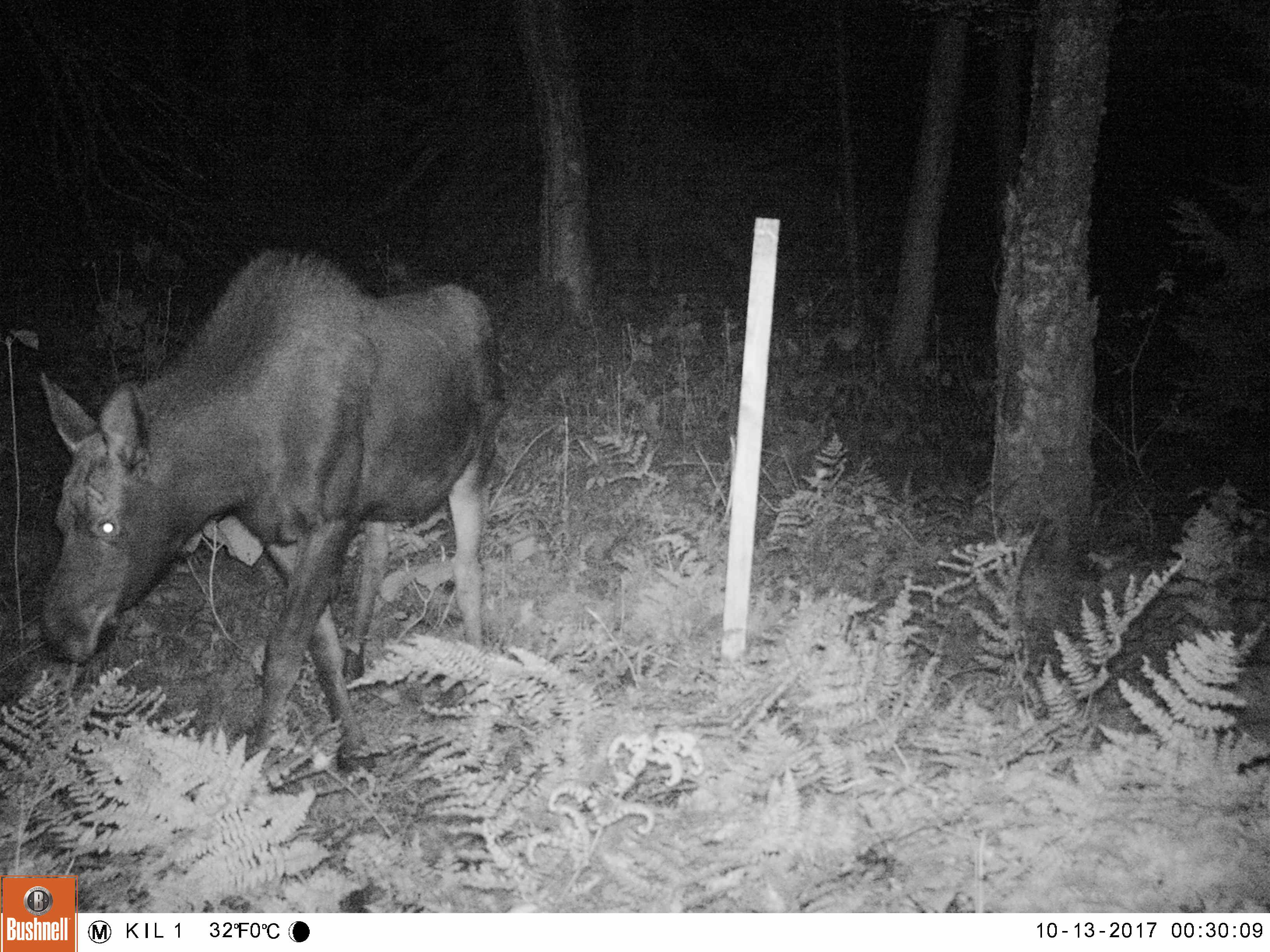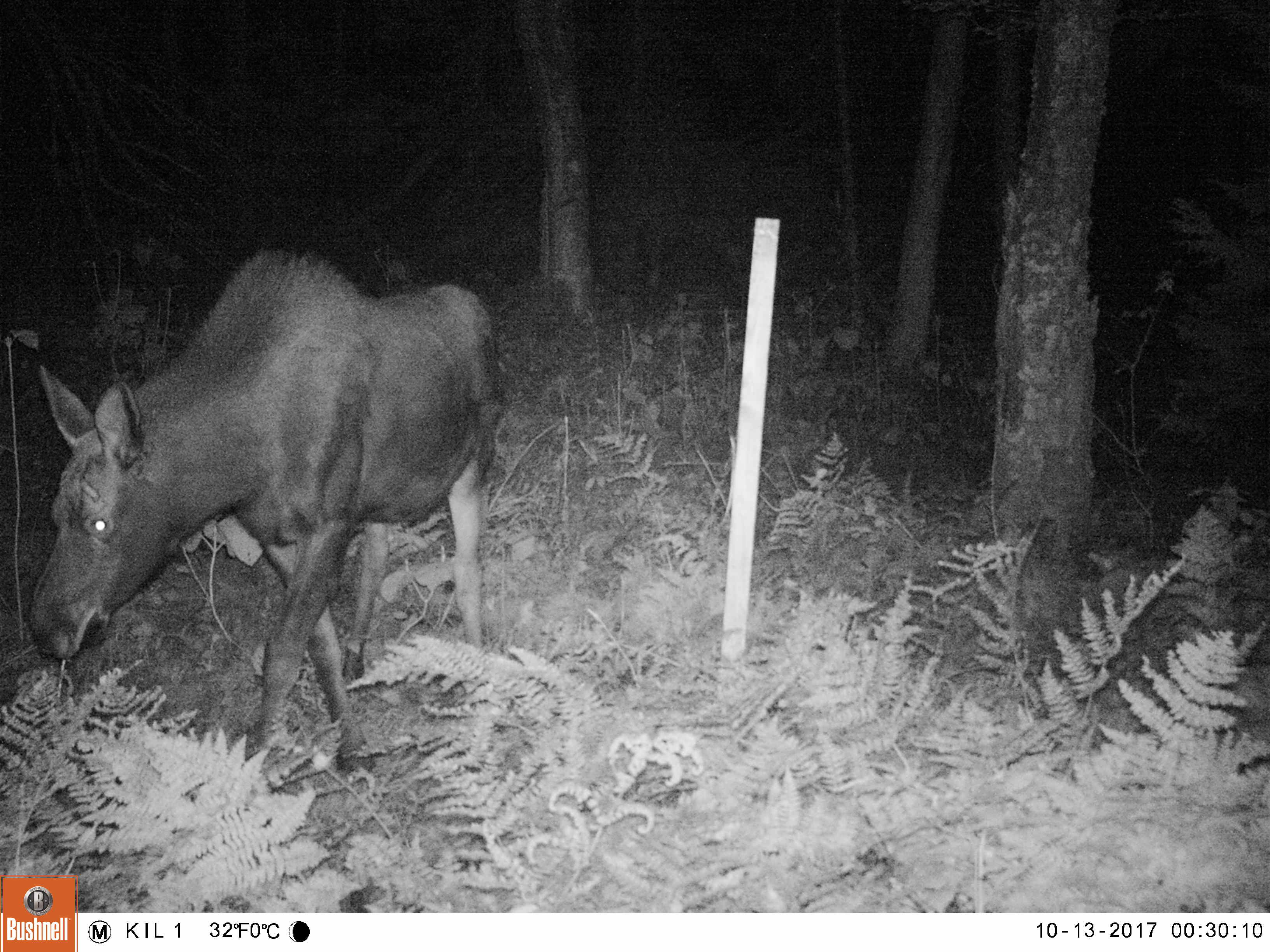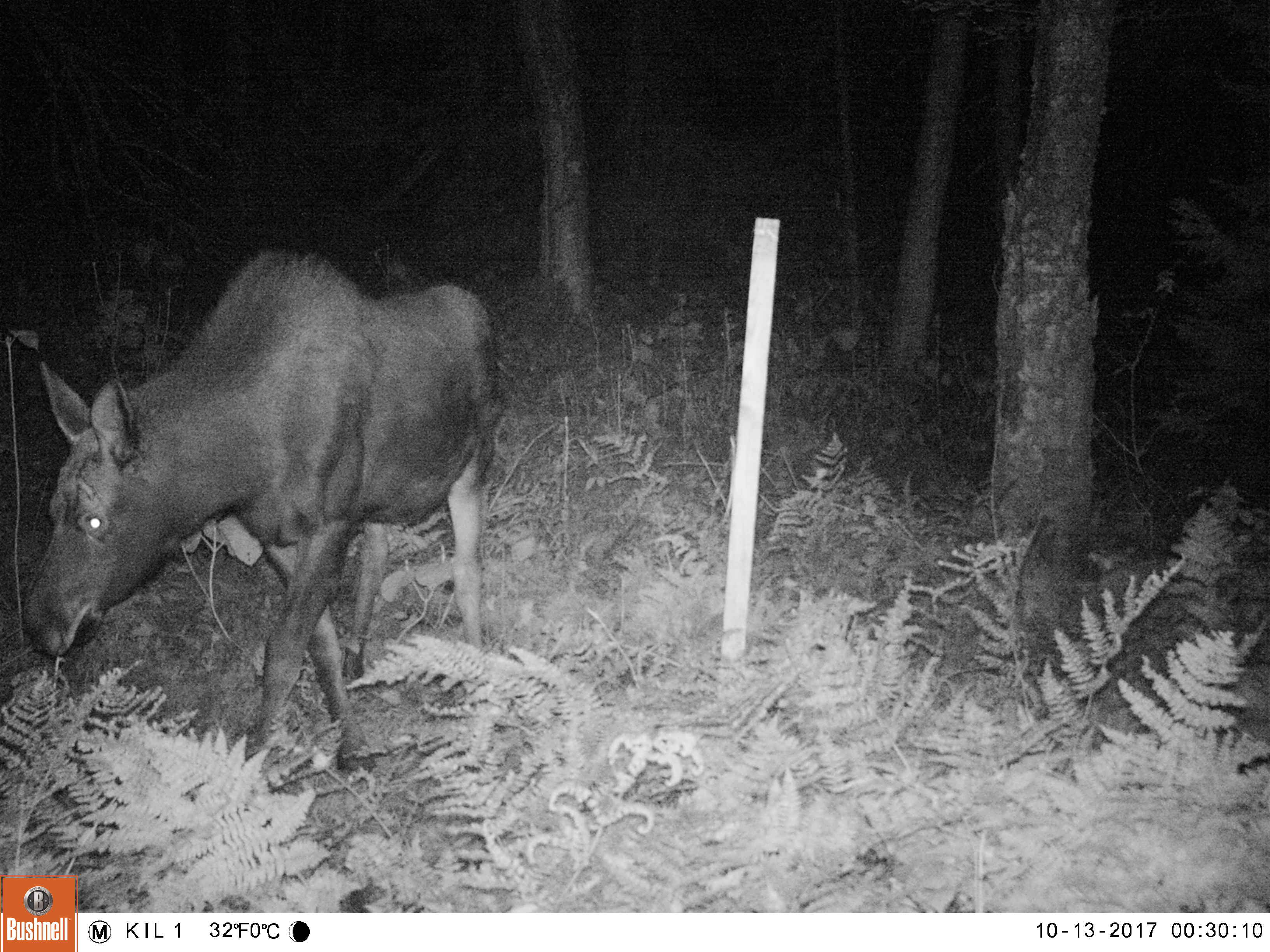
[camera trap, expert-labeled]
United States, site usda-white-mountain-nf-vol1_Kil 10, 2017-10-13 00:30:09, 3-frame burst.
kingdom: Animalia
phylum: Chordata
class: Mammalia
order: Artiodactyla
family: Cervidae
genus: Alces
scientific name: Alces alces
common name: moose